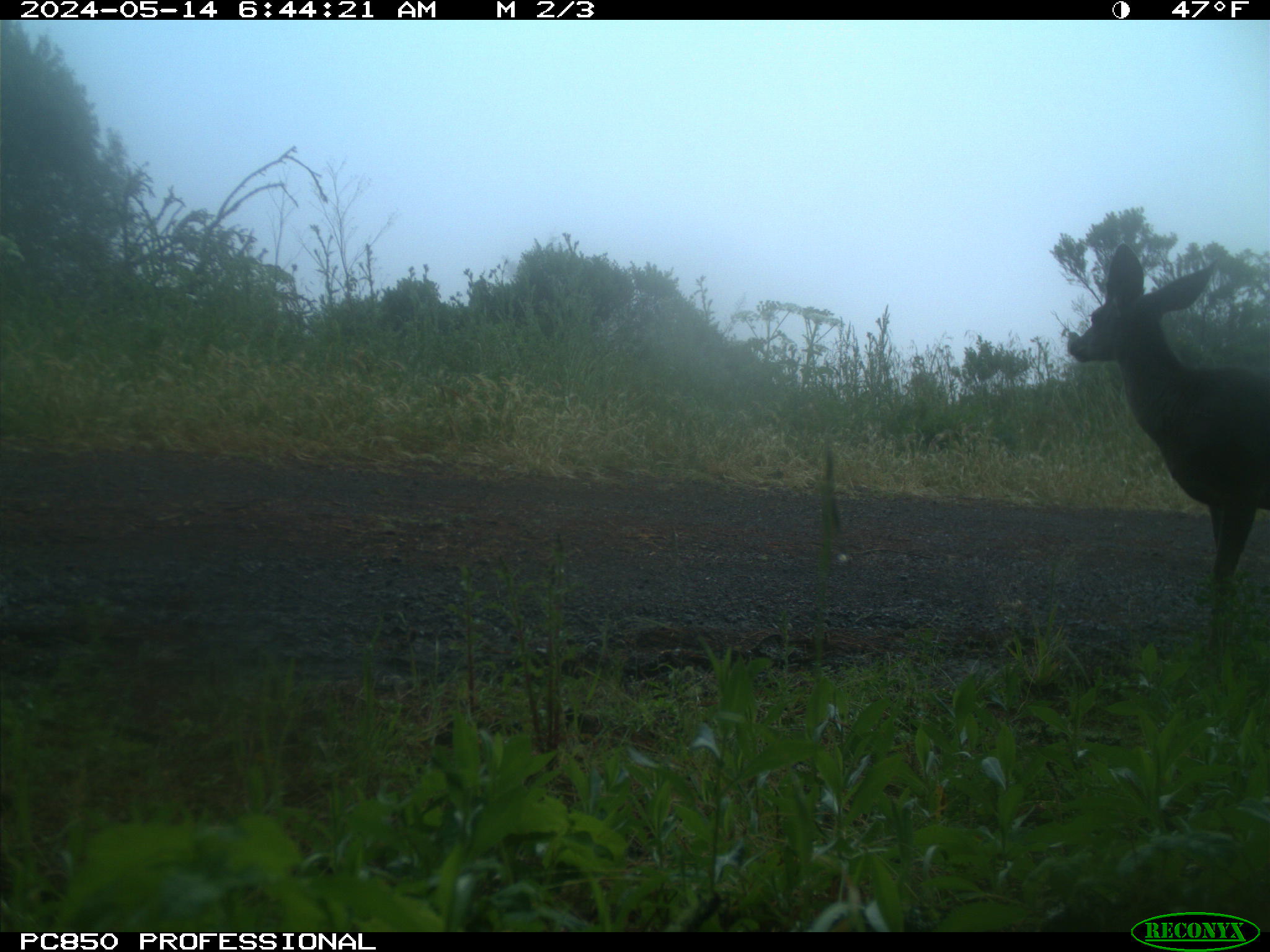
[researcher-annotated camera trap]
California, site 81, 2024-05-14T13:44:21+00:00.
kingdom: Animalia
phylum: Chordata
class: Mammalia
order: Artiodactyla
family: Cervidae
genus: Odocoileus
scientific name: Odocoileus hemionus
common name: mule deer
Mule deer (Odocoileus hemionus).